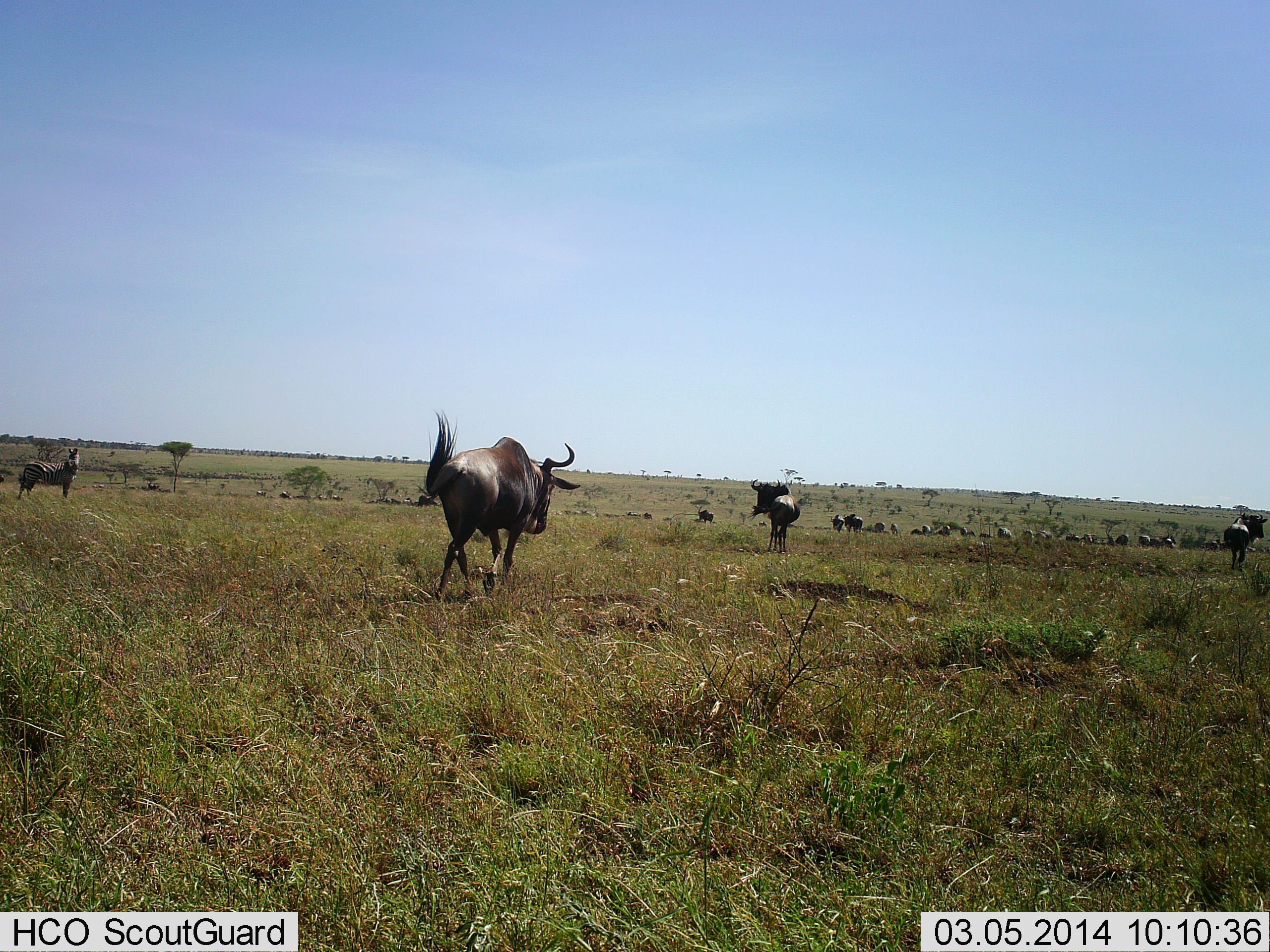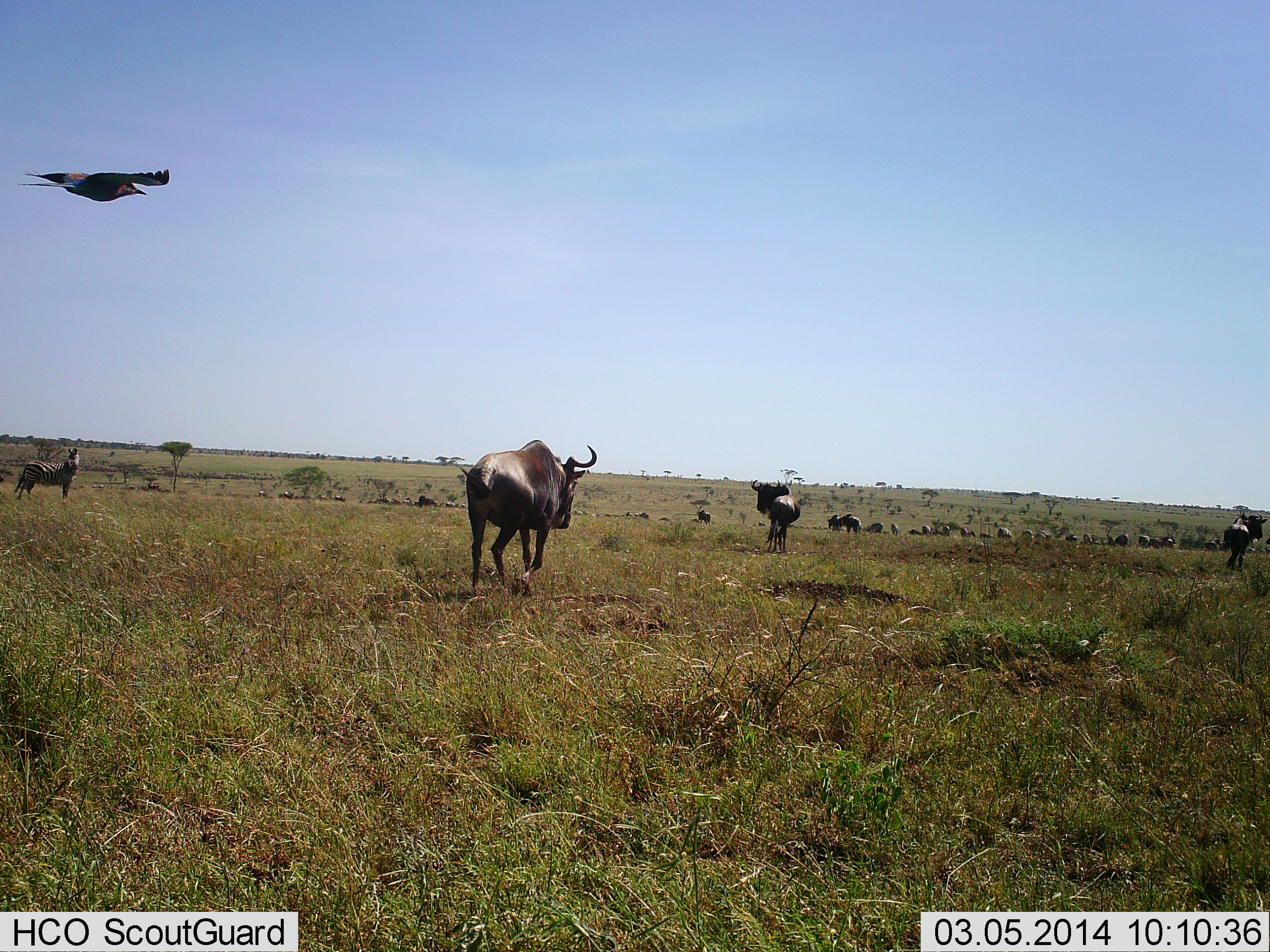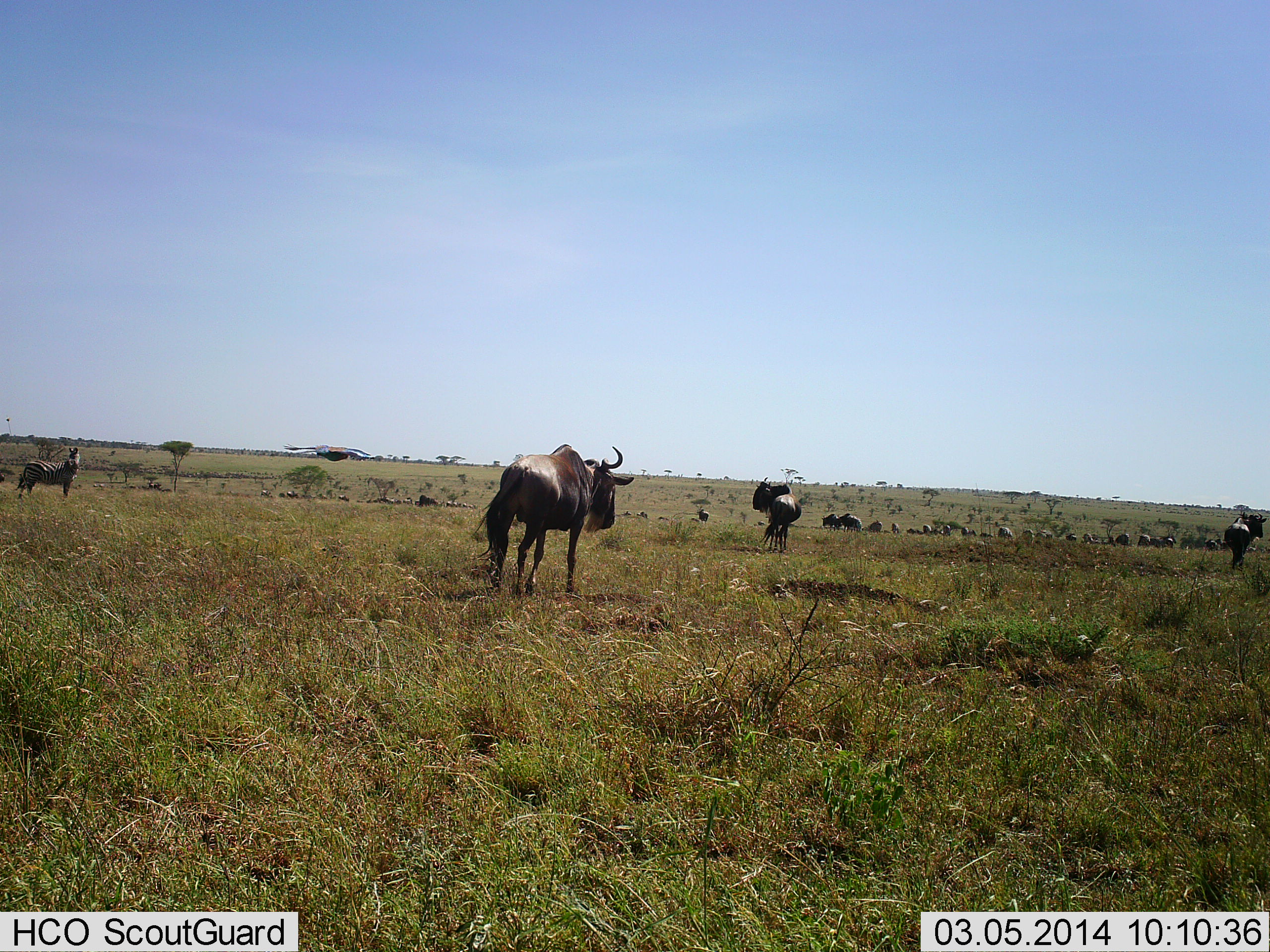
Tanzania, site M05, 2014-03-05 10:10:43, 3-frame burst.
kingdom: Animalia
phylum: Chordata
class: Aves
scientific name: Aves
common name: bird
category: otherbird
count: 1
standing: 0%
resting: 0%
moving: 100%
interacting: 0%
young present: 0%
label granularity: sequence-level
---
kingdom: Animalia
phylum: Chordata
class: Mammalia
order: Artiodactyla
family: Bovidae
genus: Connochaetes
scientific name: Connochaetes taurinus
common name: blue wildebeest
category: wildebeest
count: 11-50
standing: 44%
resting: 0%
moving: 88%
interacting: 0%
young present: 0%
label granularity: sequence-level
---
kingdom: Animalia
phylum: Chordata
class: Mammalia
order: Perissodactyla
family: Equidae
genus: Equus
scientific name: Equus quagga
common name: plains zebra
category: zebra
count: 1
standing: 90%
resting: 0%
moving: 20%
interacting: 0%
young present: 0%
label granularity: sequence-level